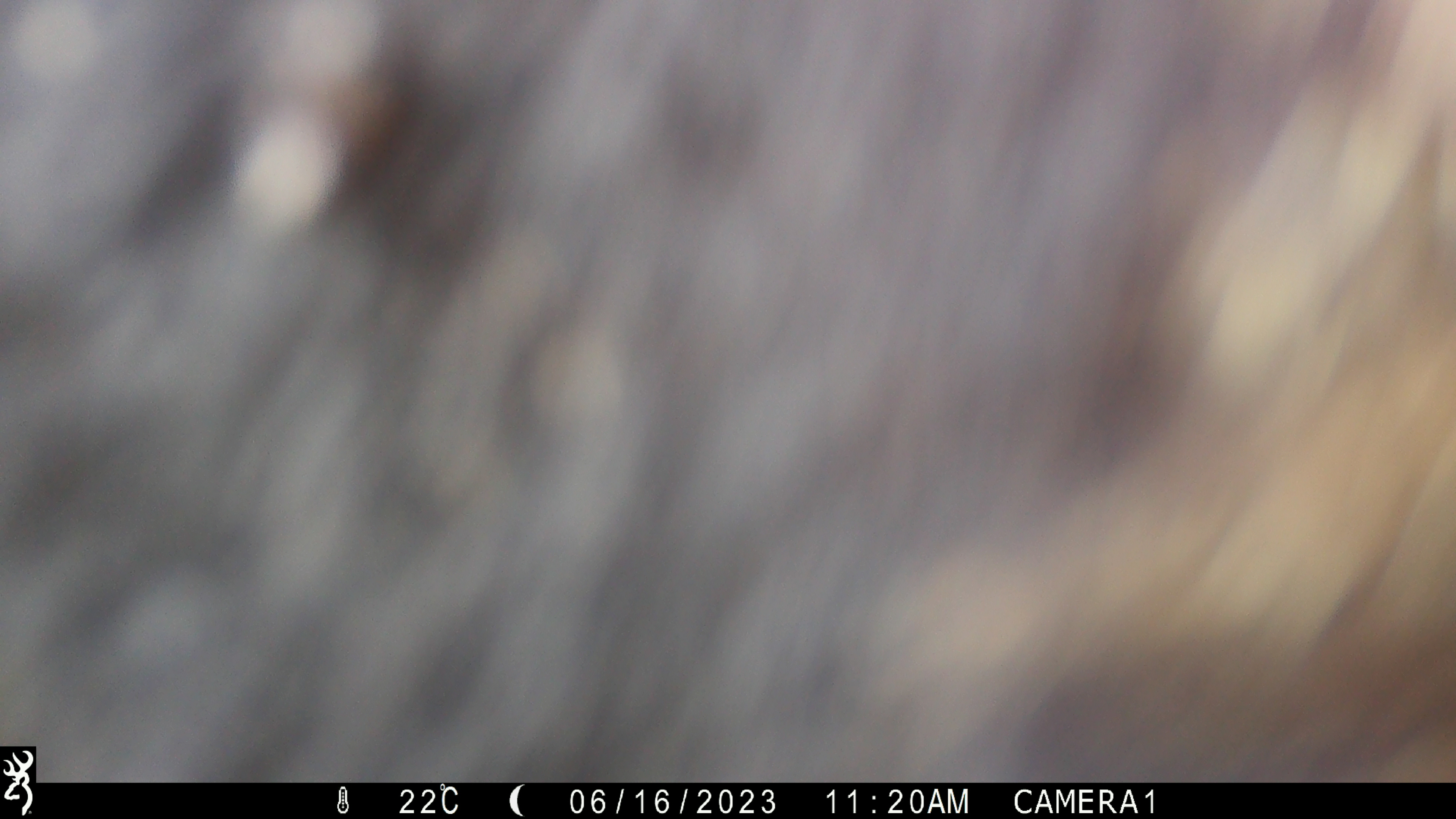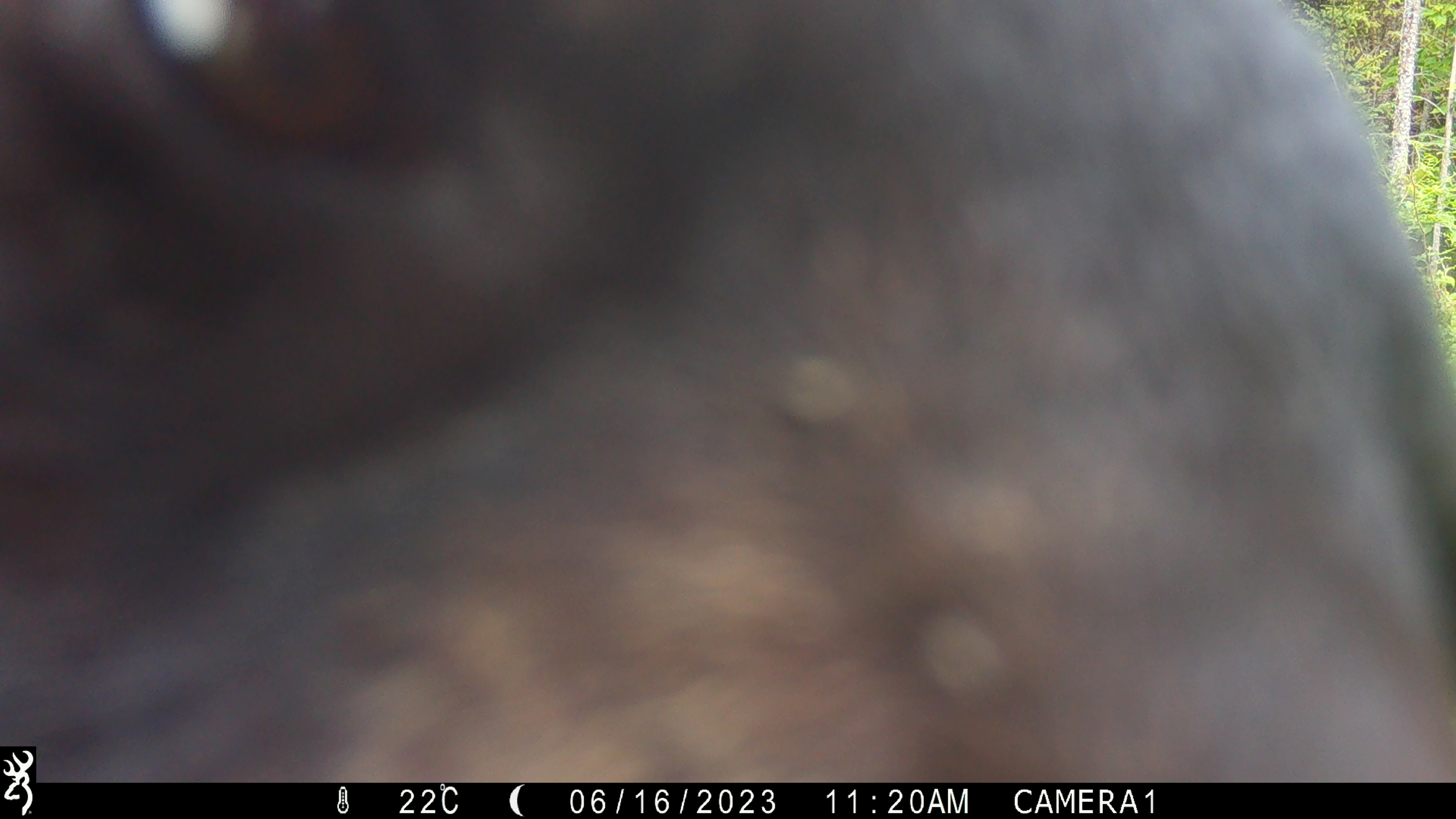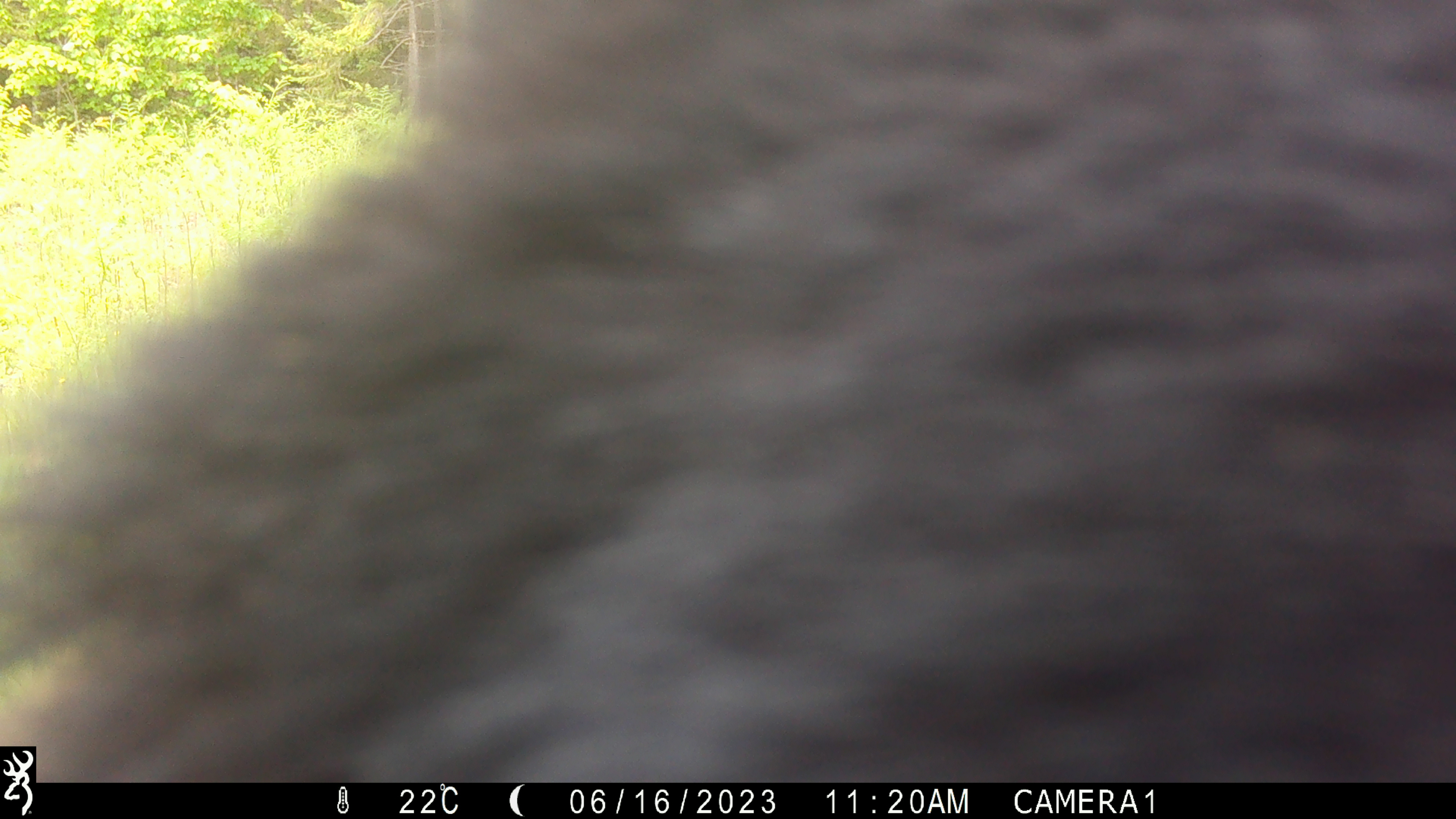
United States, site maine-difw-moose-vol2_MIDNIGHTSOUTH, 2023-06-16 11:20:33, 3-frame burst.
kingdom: Animalia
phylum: Chordata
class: Mammalia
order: Carnivora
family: Ursidae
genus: Ursus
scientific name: Ursus americanus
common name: black bear